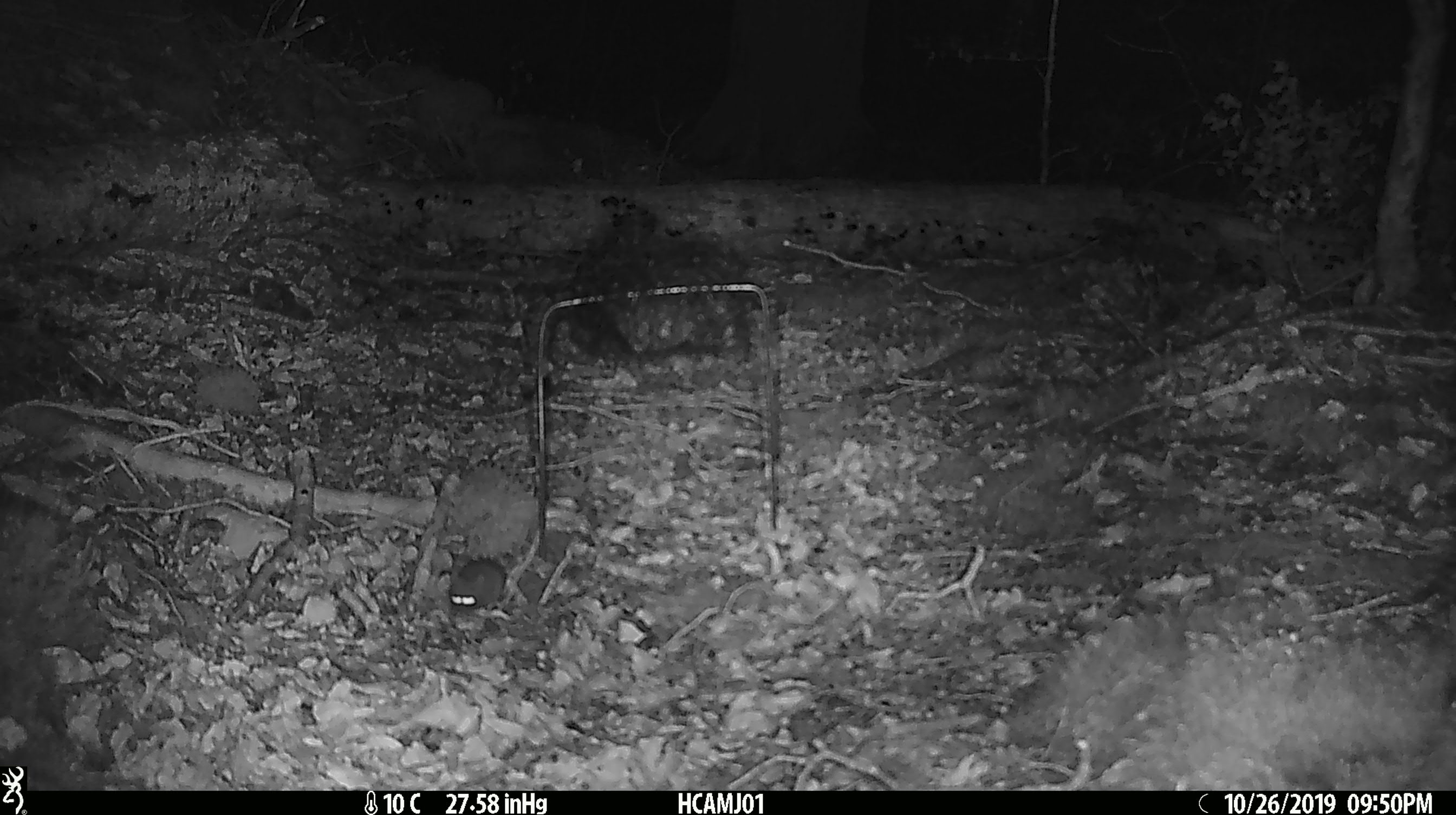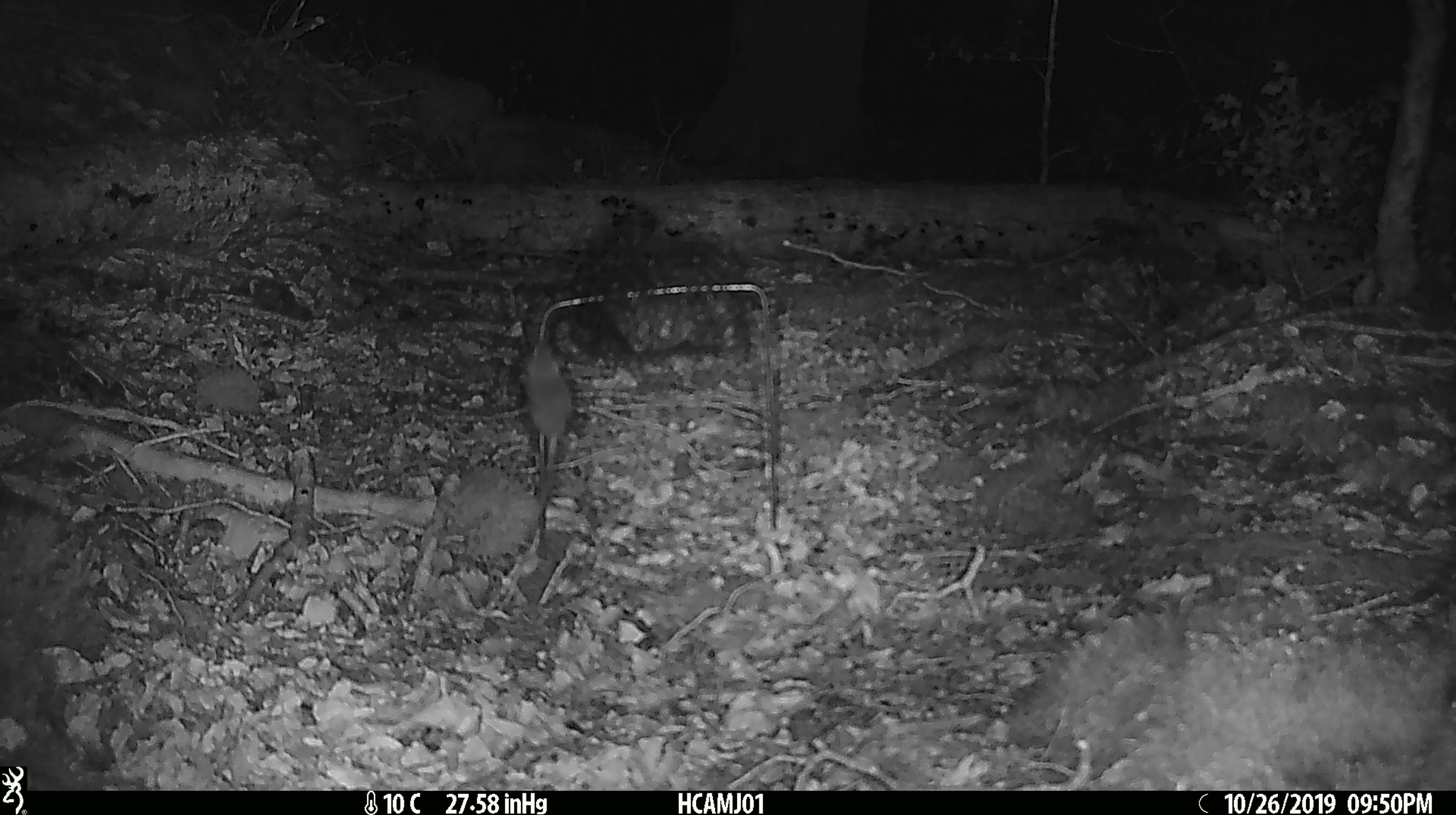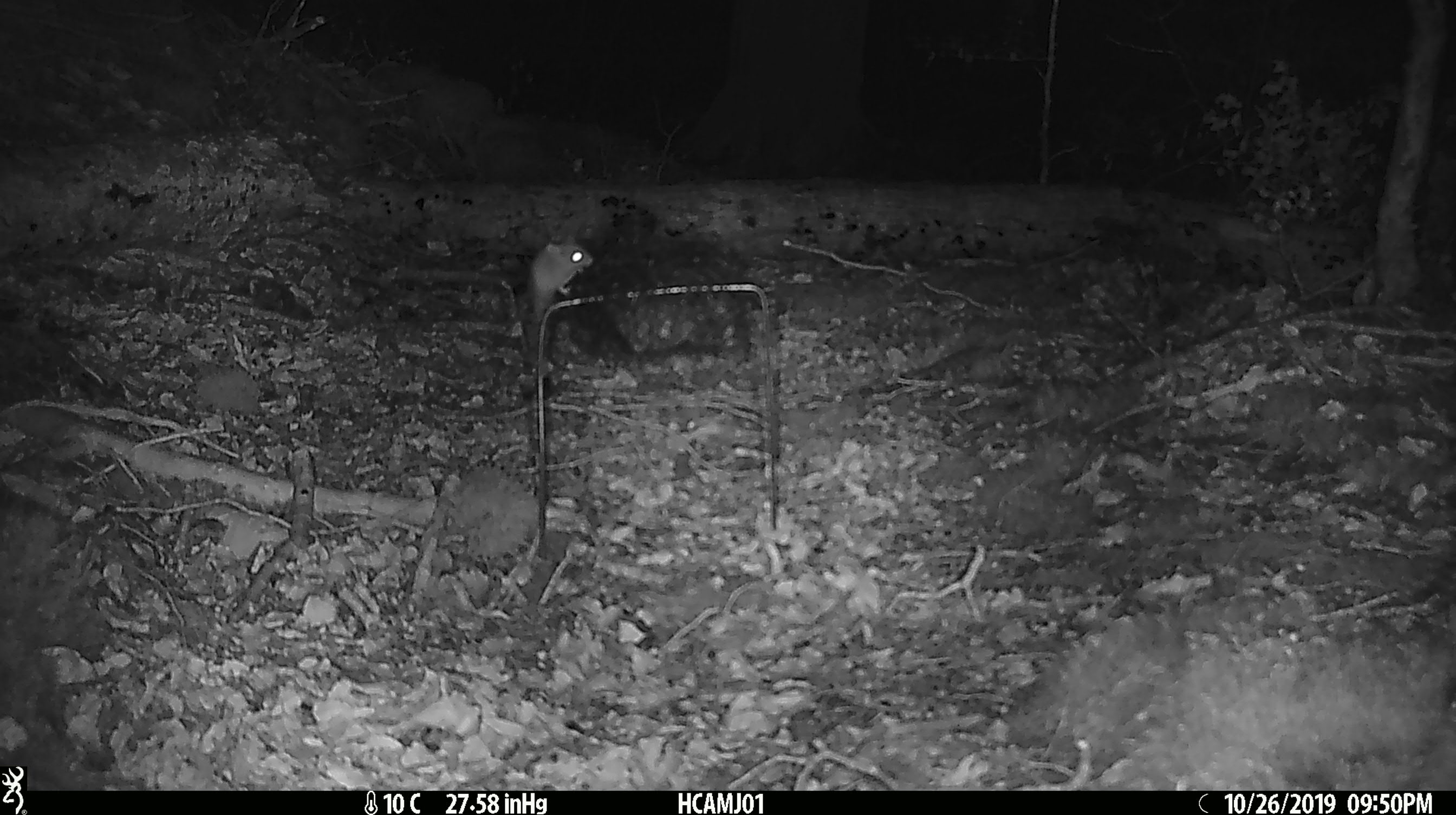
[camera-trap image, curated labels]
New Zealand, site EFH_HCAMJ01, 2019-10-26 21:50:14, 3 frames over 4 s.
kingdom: Animalia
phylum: Chordata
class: Mammalia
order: Rodentia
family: Muridae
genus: Mus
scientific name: Mus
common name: mouse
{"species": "mouse (Mus)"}